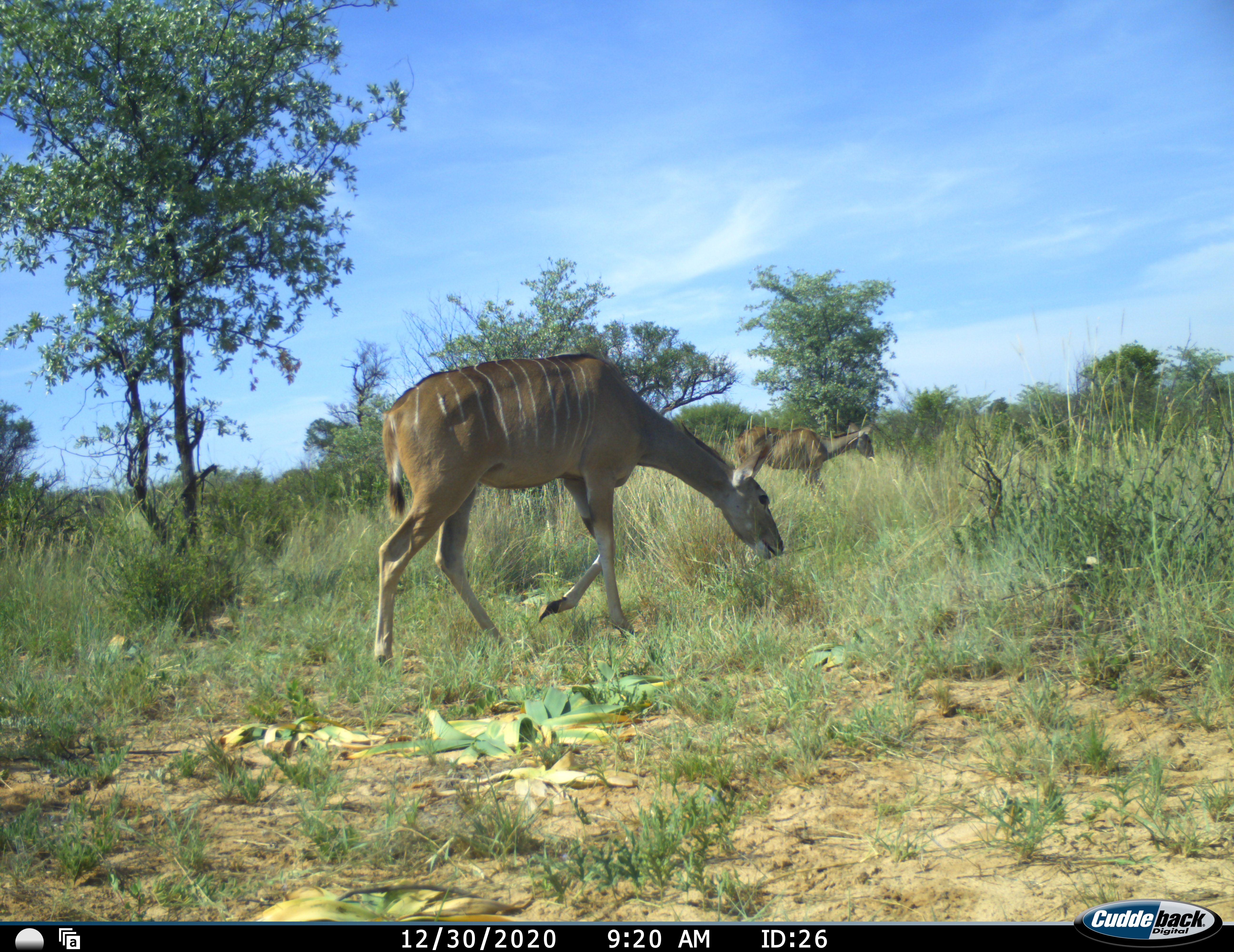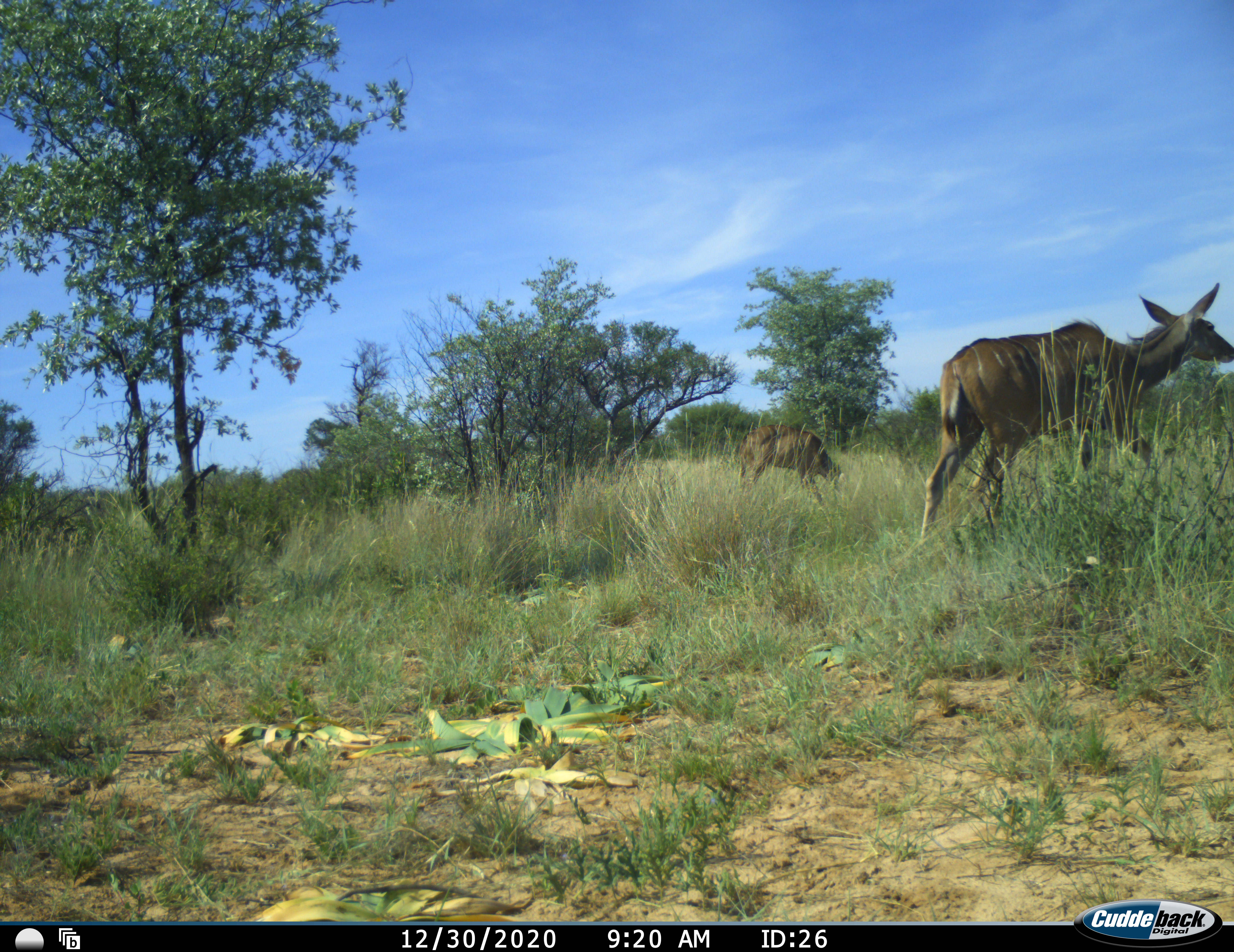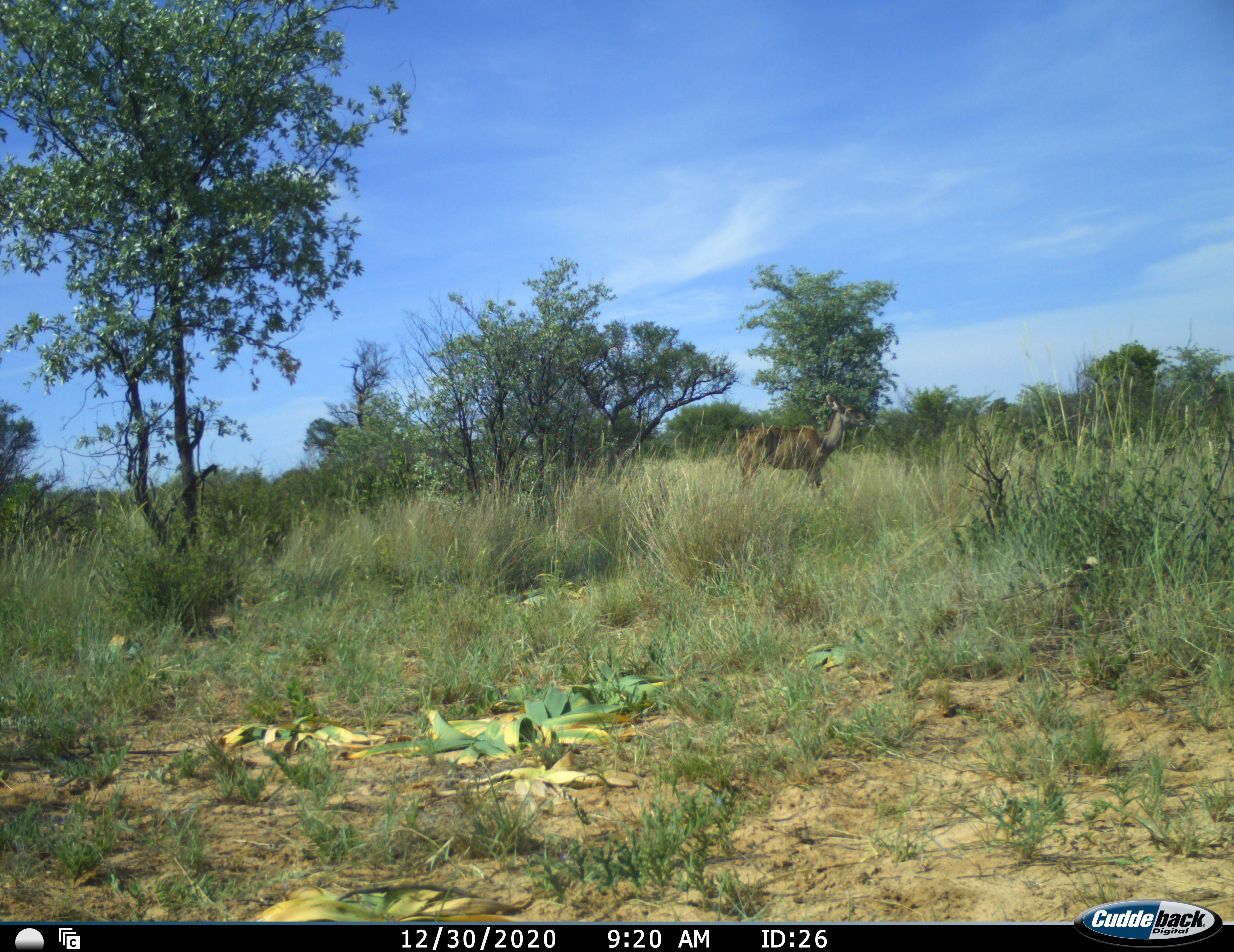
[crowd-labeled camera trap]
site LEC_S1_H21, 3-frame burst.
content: unidentified animal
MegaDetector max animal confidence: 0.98